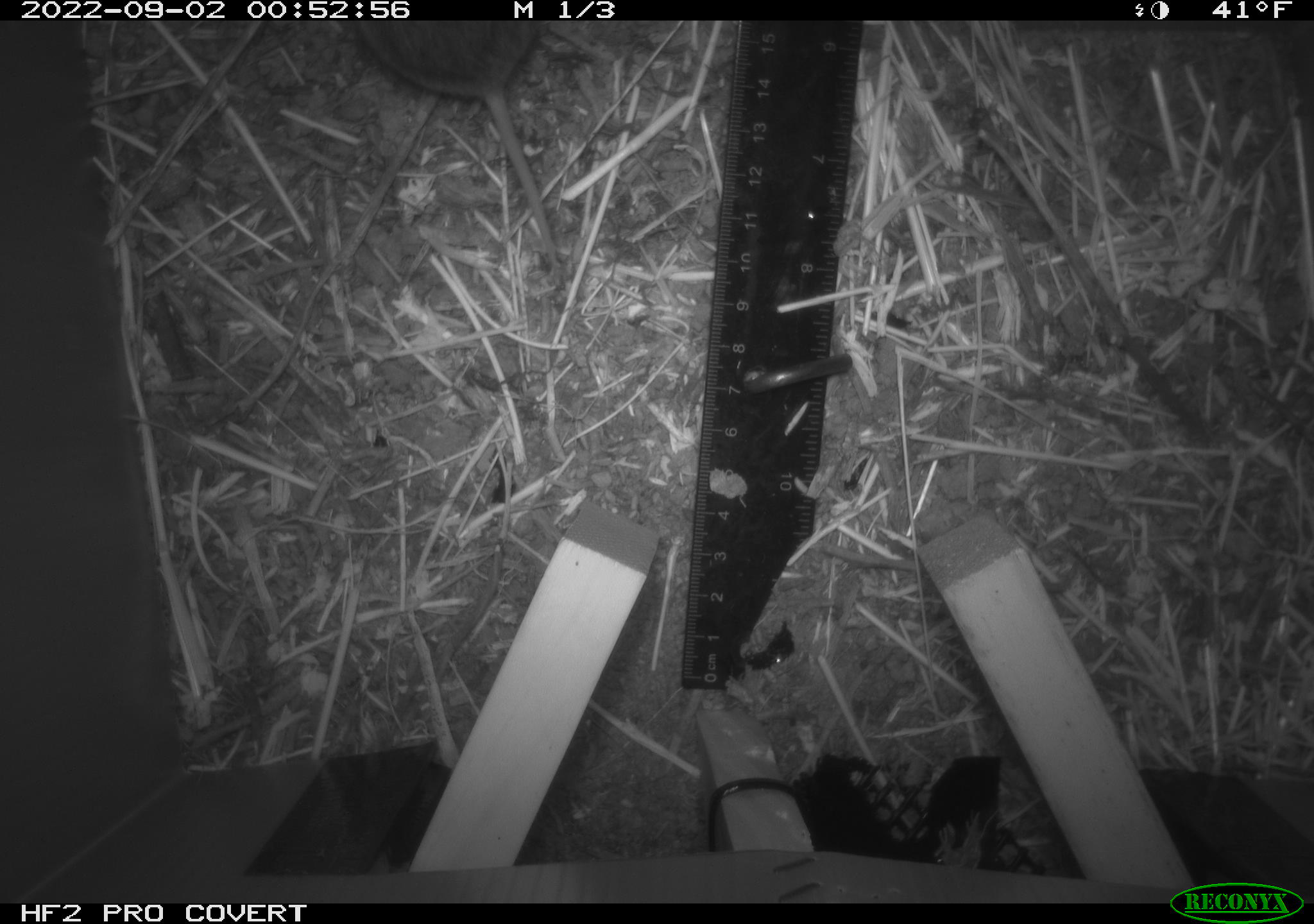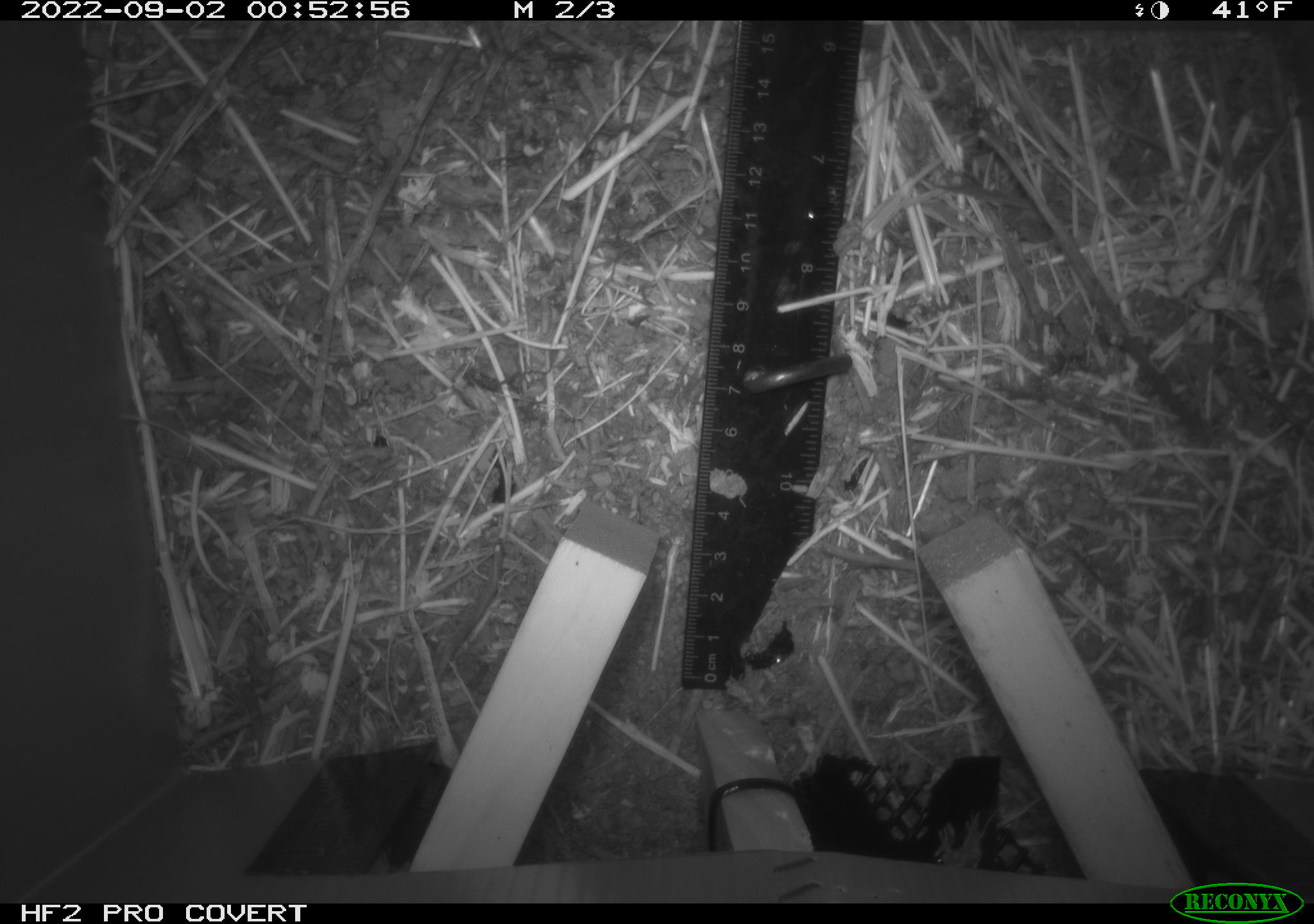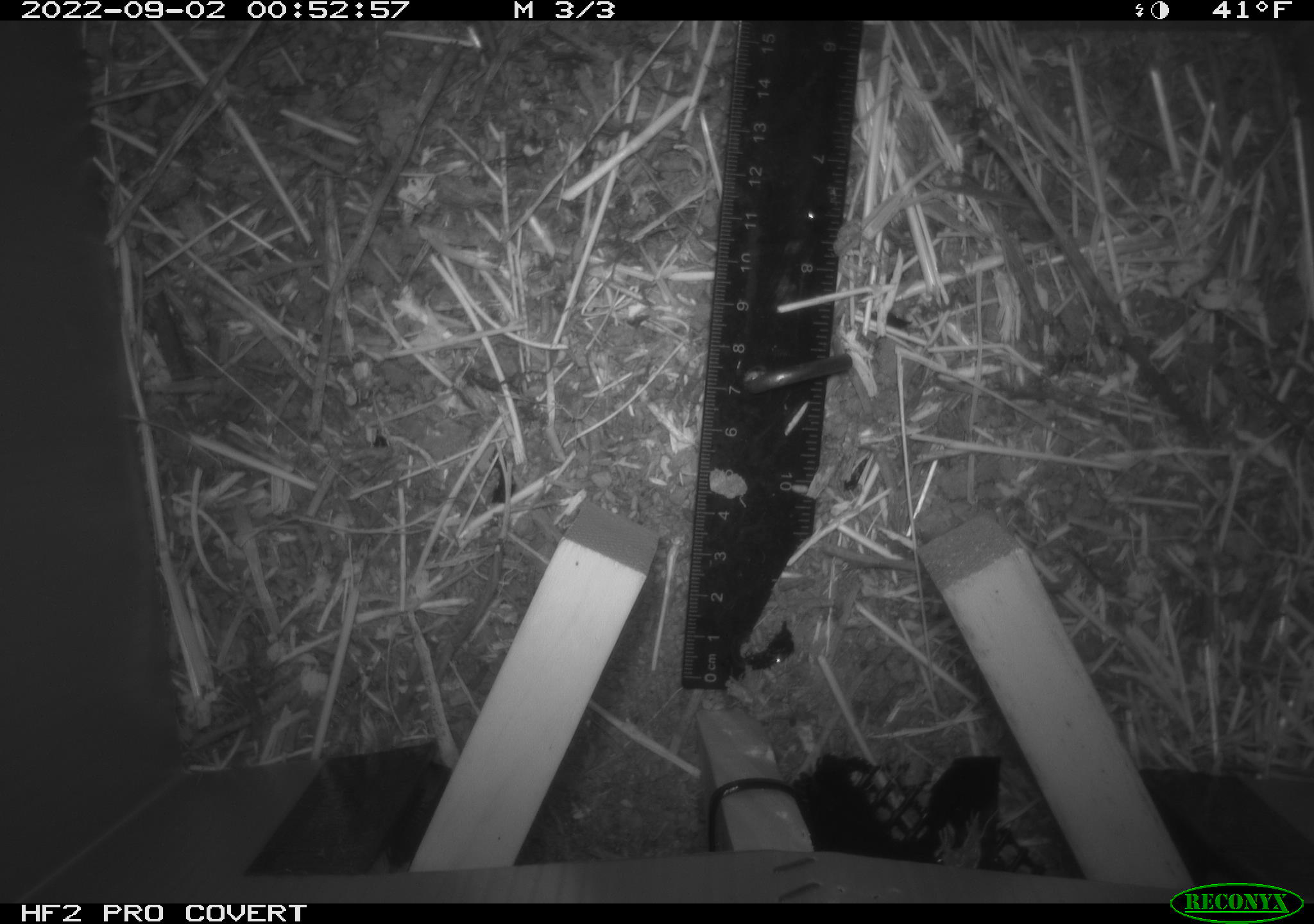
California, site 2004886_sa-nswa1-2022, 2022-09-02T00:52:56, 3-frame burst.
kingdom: Animalia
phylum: Chordata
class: Mammalia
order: Rodentia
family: Cricetidae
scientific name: Cricetidae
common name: hamsters, voles, lemmings, and allies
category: cricetidae family